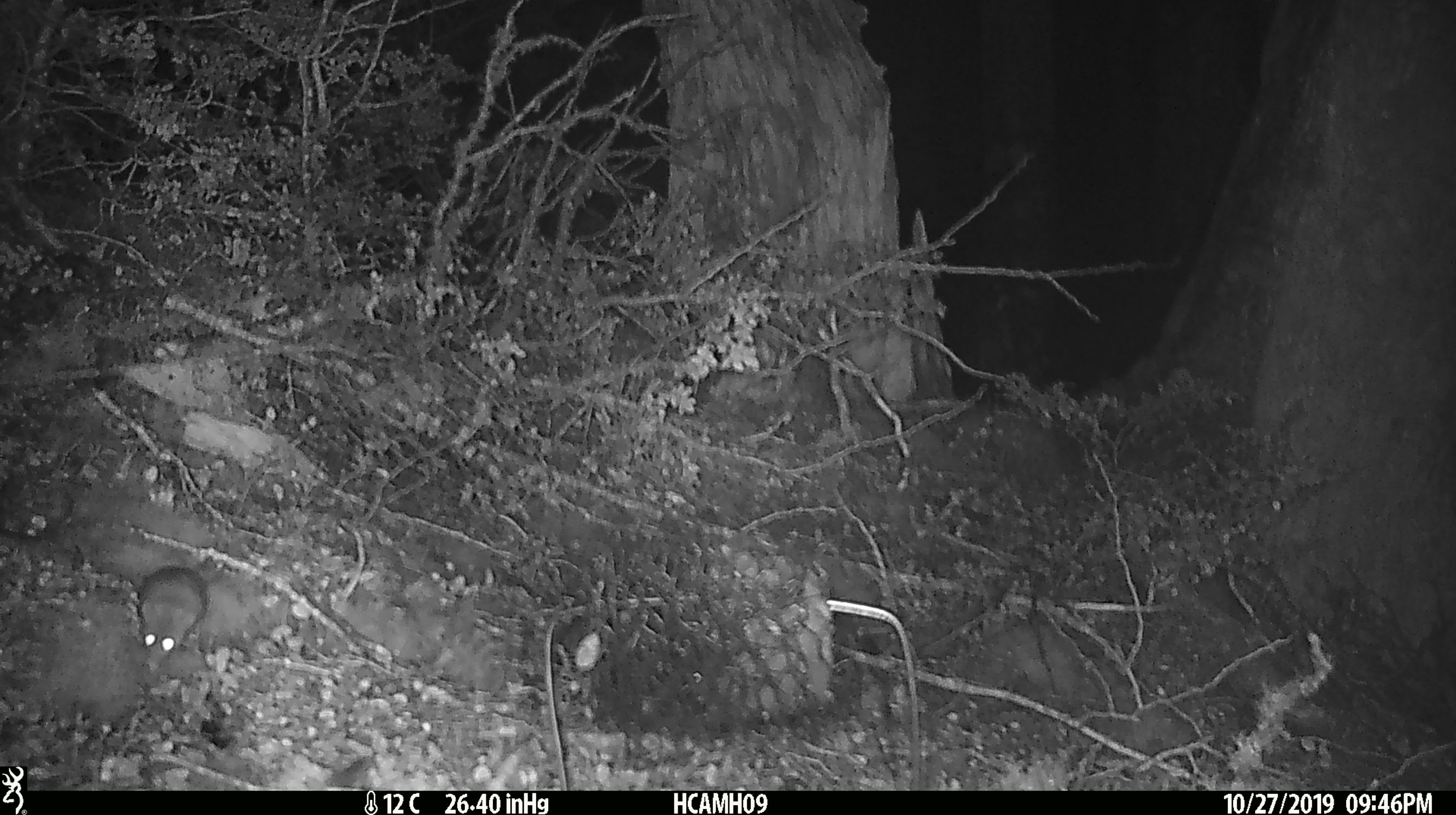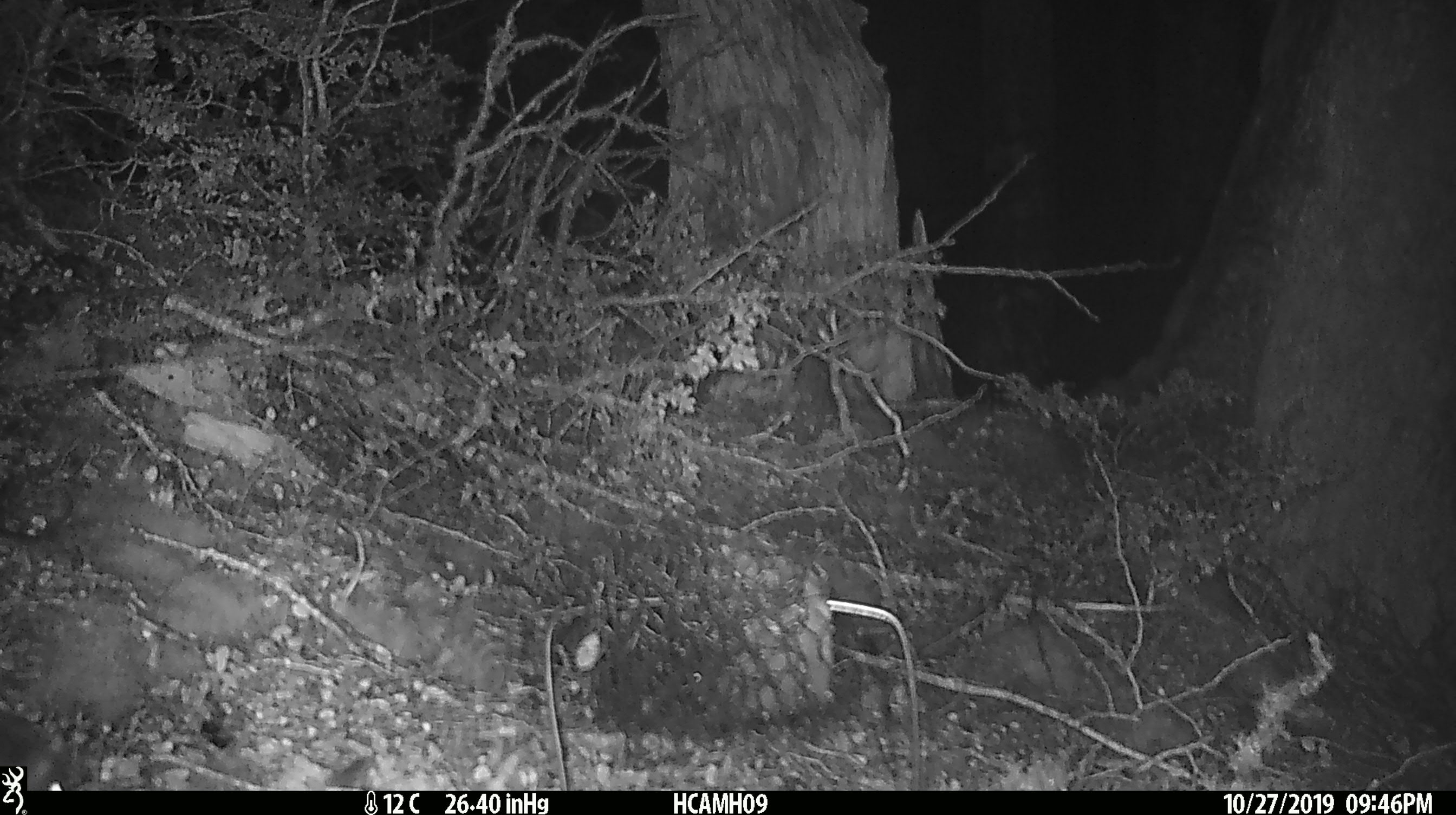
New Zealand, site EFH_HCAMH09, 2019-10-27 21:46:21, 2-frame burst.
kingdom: Animalia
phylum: Chordata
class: Mammalia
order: Rodentia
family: Muridae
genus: Mus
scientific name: Mus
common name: mouse